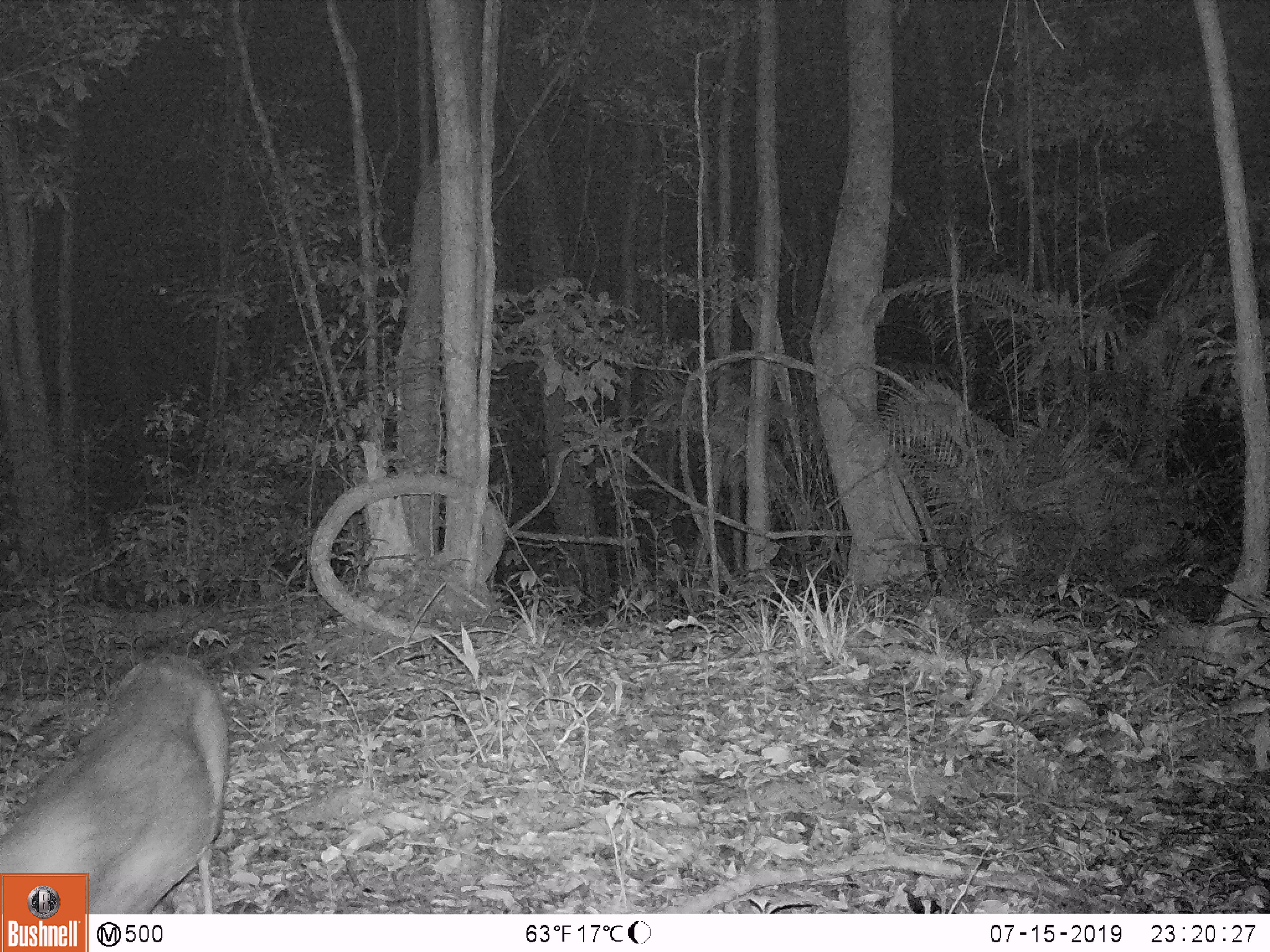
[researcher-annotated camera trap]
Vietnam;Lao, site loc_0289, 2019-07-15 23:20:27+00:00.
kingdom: Animalia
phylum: Chordata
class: Mammalia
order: Artiodactyla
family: Cervidae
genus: Muntiacus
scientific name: Muntiacus rooseveltorum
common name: roosevelt's muntjac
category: roosevelts muntjac group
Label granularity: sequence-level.